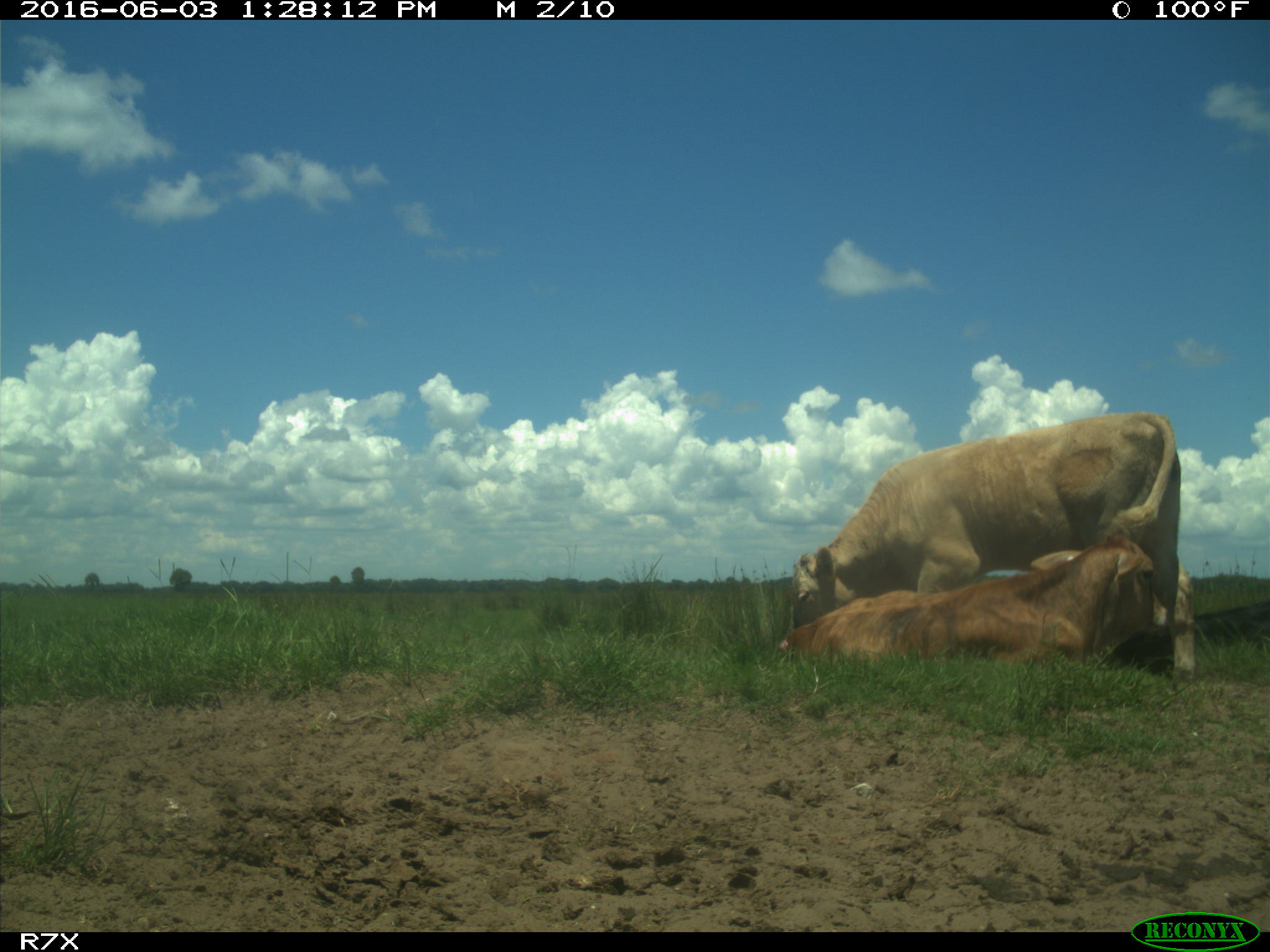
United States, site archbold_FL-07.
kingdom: Animalia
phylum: Chordata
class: Mammalia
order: Artiodactyla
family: Bovidae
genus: Bos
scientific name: Bos taurus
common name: domestic cow